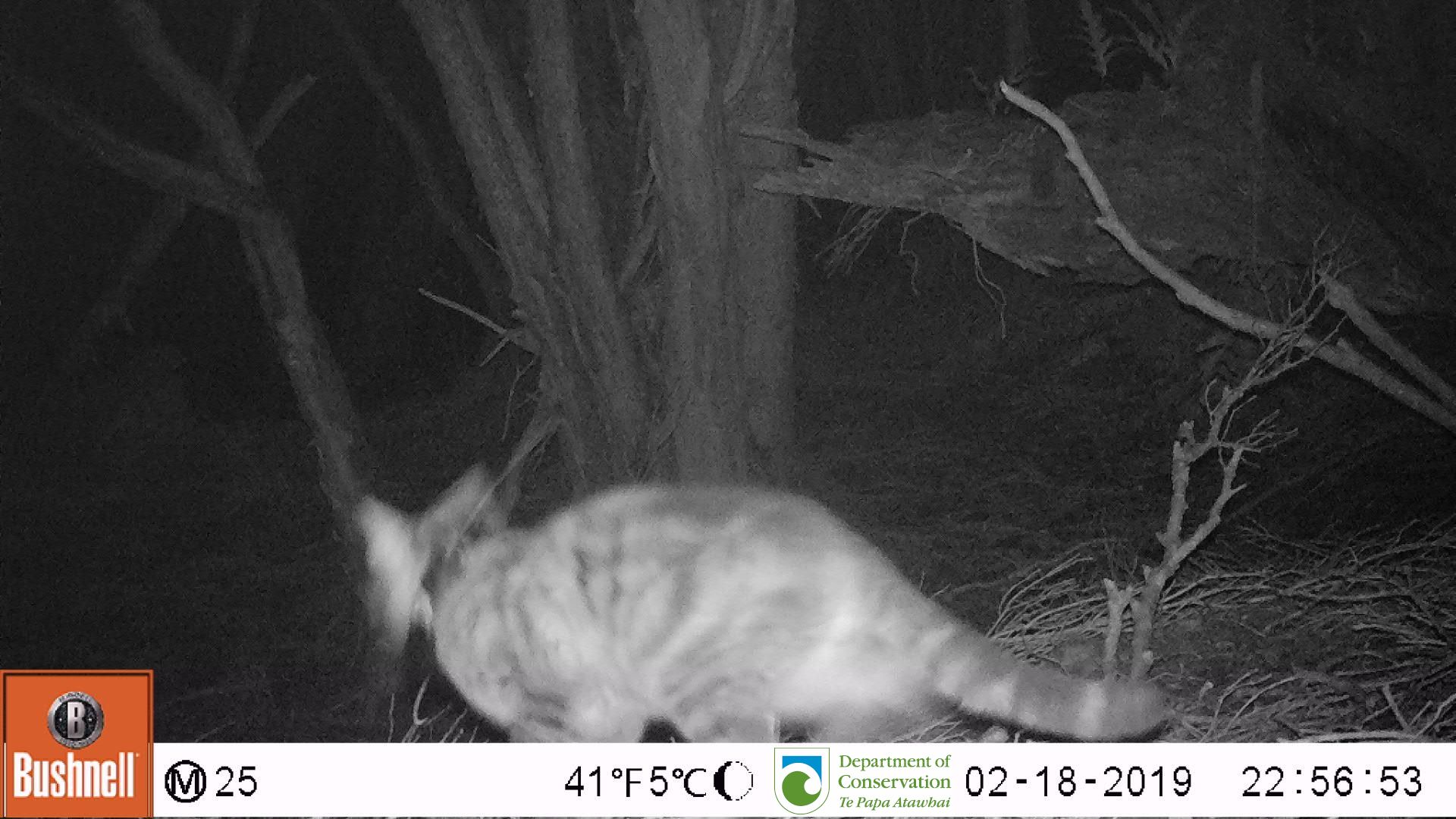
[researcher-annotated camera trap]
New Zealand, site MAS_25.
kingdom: Animalia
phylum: Chordata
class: Mammalia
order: Carnivora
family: Felidae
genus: Felis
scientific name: Felis catus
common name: domestic cat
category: cat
Cat (domestic cat) (Felis catus).